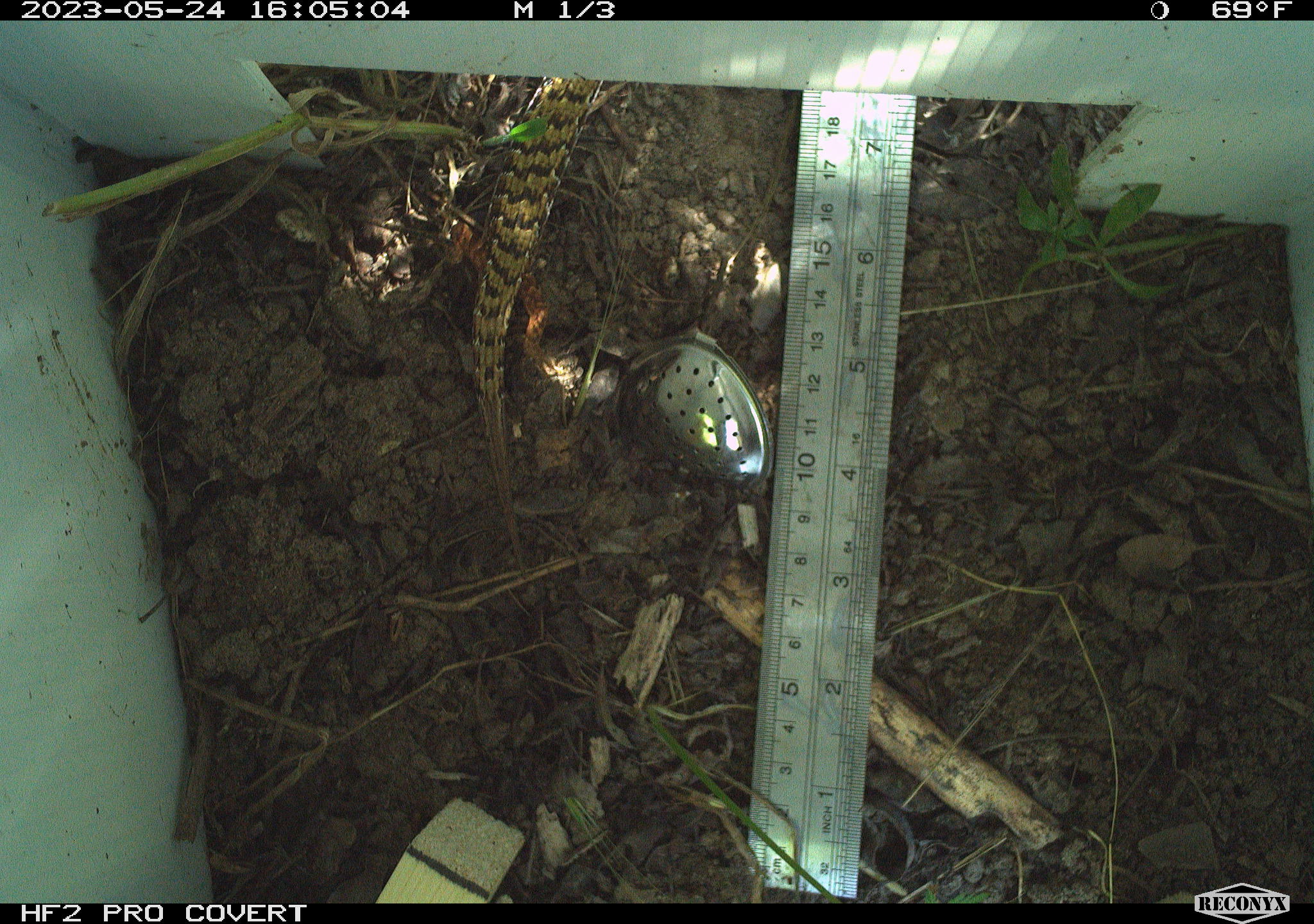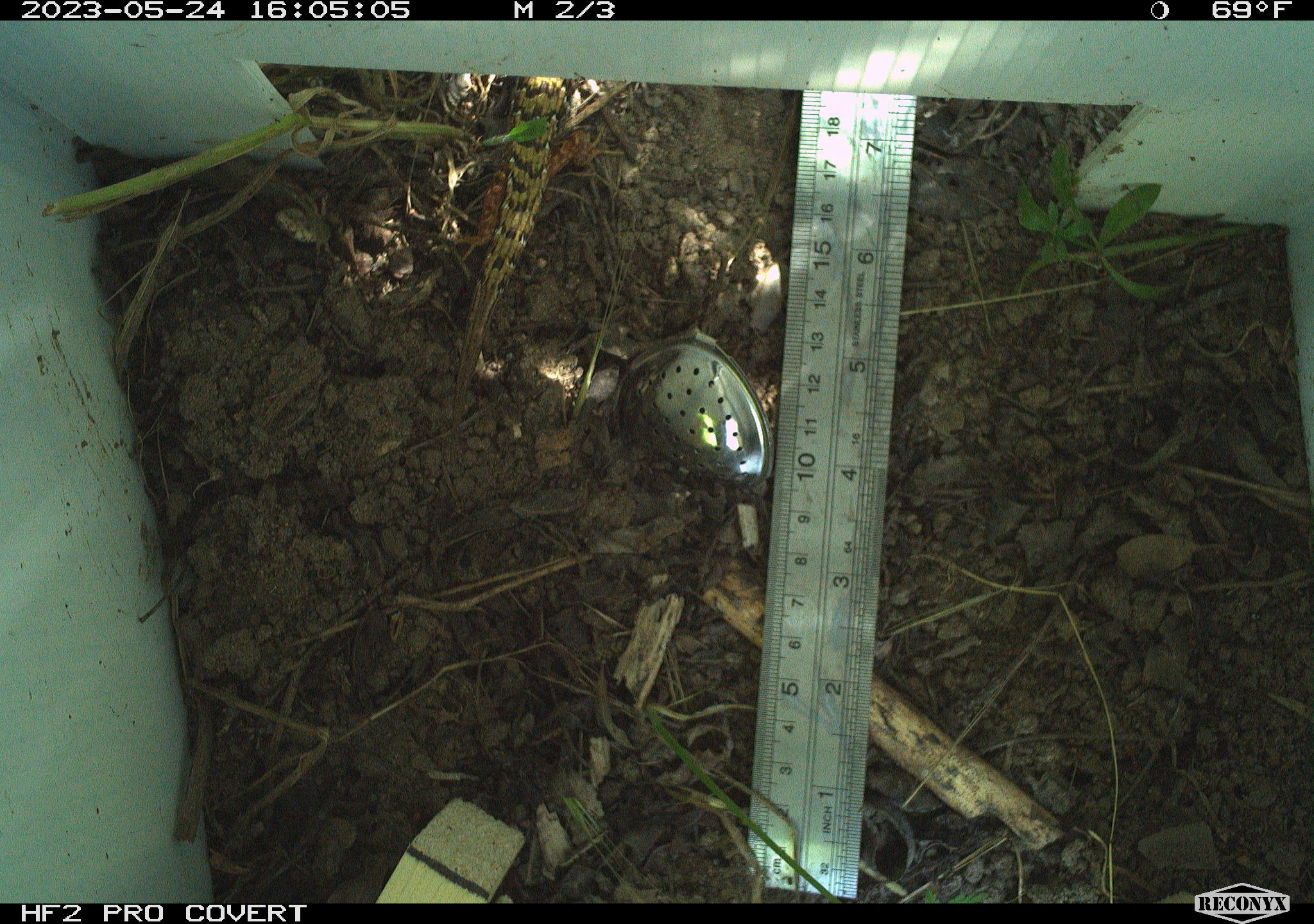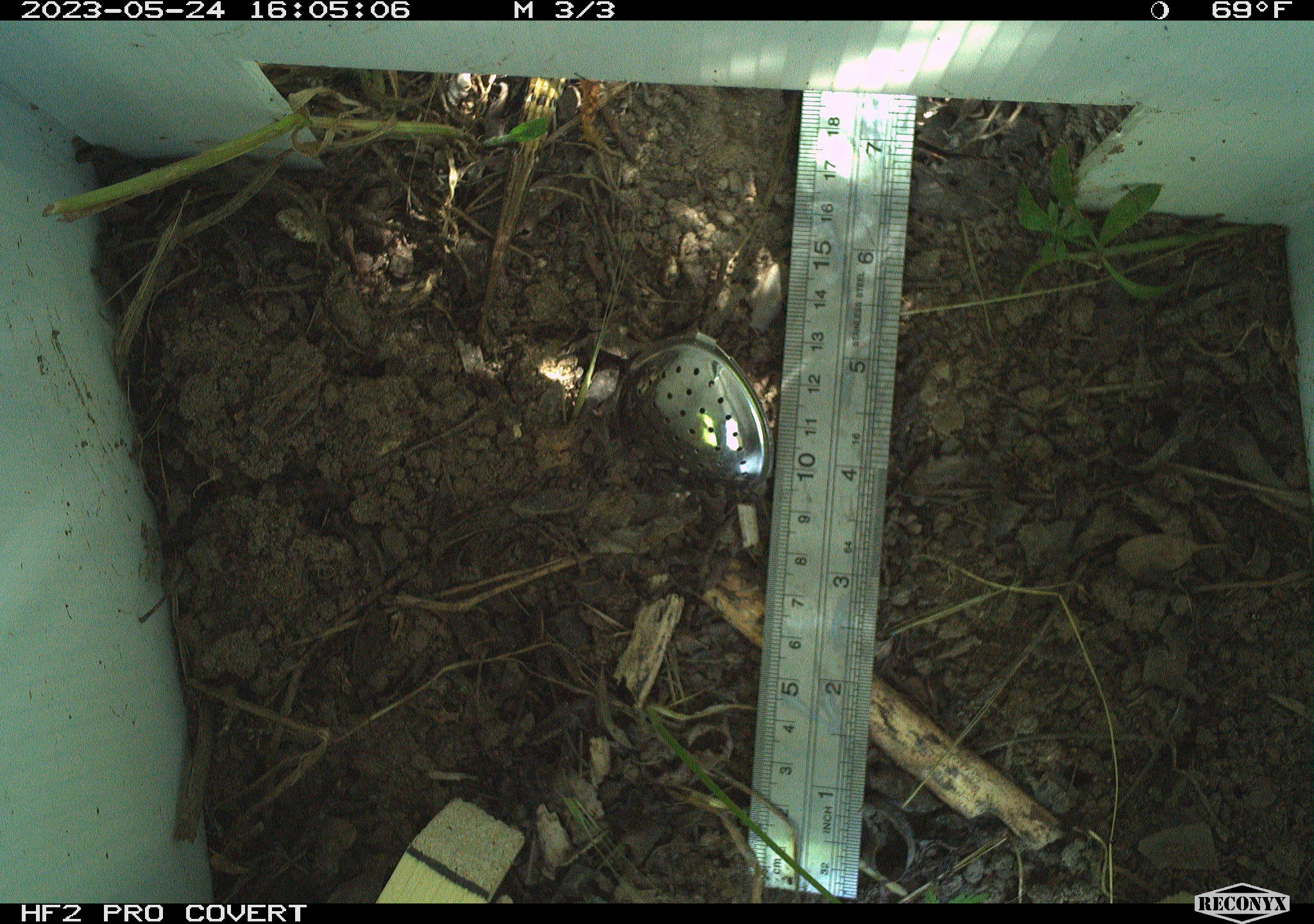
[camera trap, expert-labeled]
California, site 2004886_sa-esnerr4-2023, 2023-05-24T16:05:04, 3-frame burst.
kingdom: Animalia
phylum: Chordata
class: Reptilia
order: Squamata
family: Anguidae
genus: Elgaria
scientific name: Elgaria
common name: alligator lizards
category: elgaria species